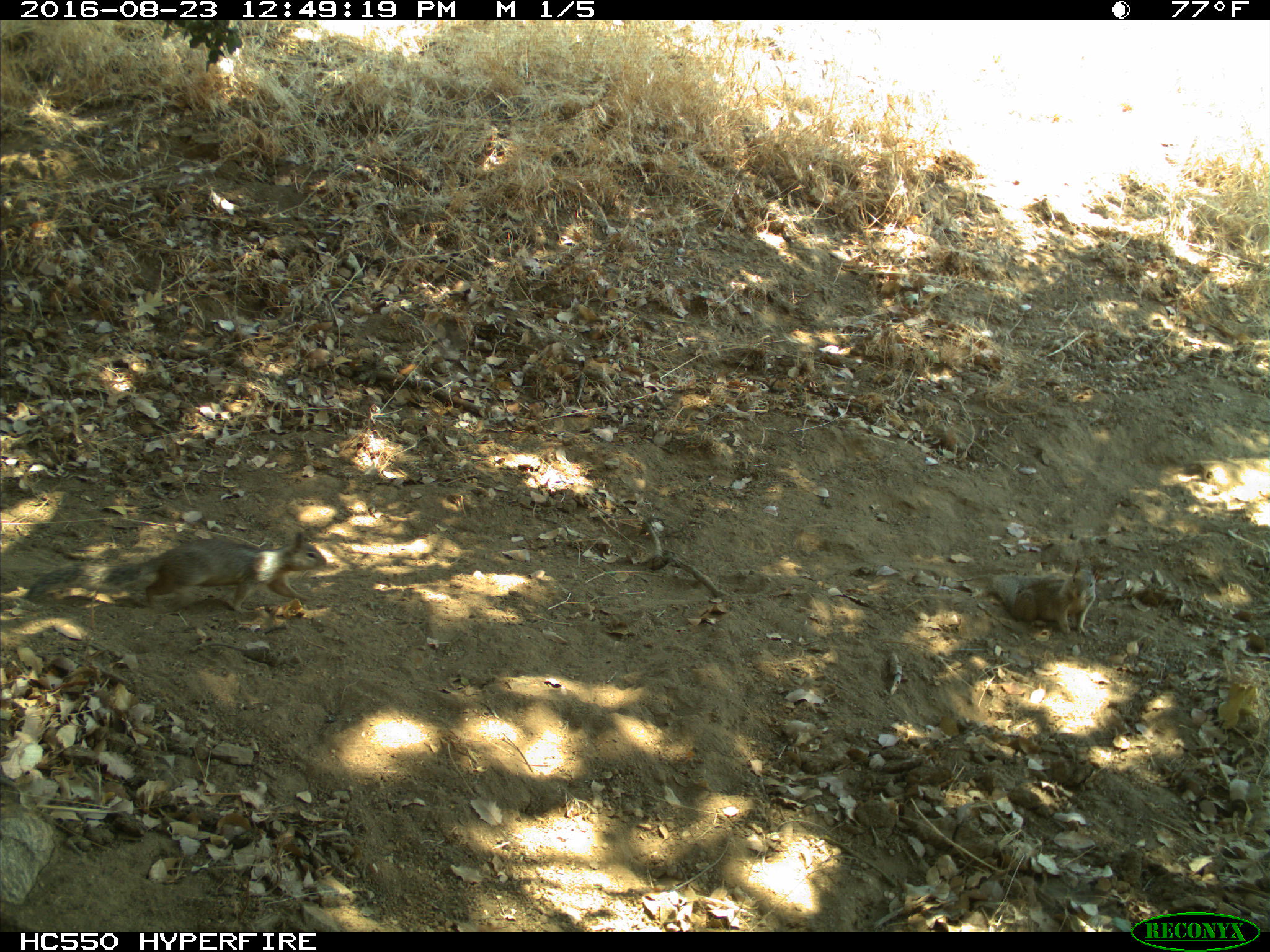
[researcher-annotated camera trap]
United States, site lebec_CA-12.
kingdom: Animalia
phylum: Chordata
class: Mammalia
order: Rodentia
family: Sciuridae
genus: Otospermophilus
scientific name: Otospermophilus beecheyi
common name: california ground squirrel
Otospermophilus beecheyi (california ground squirrel).